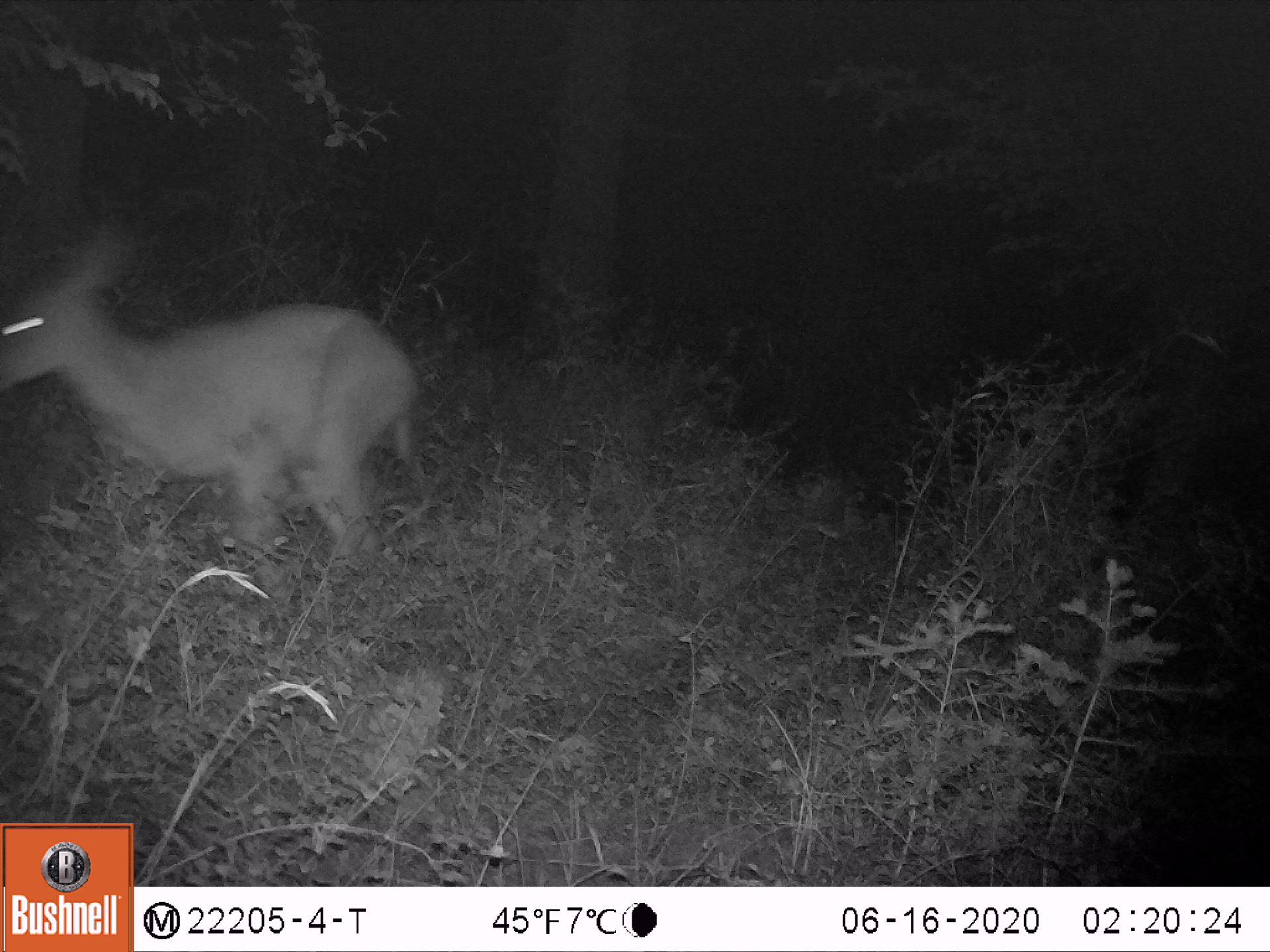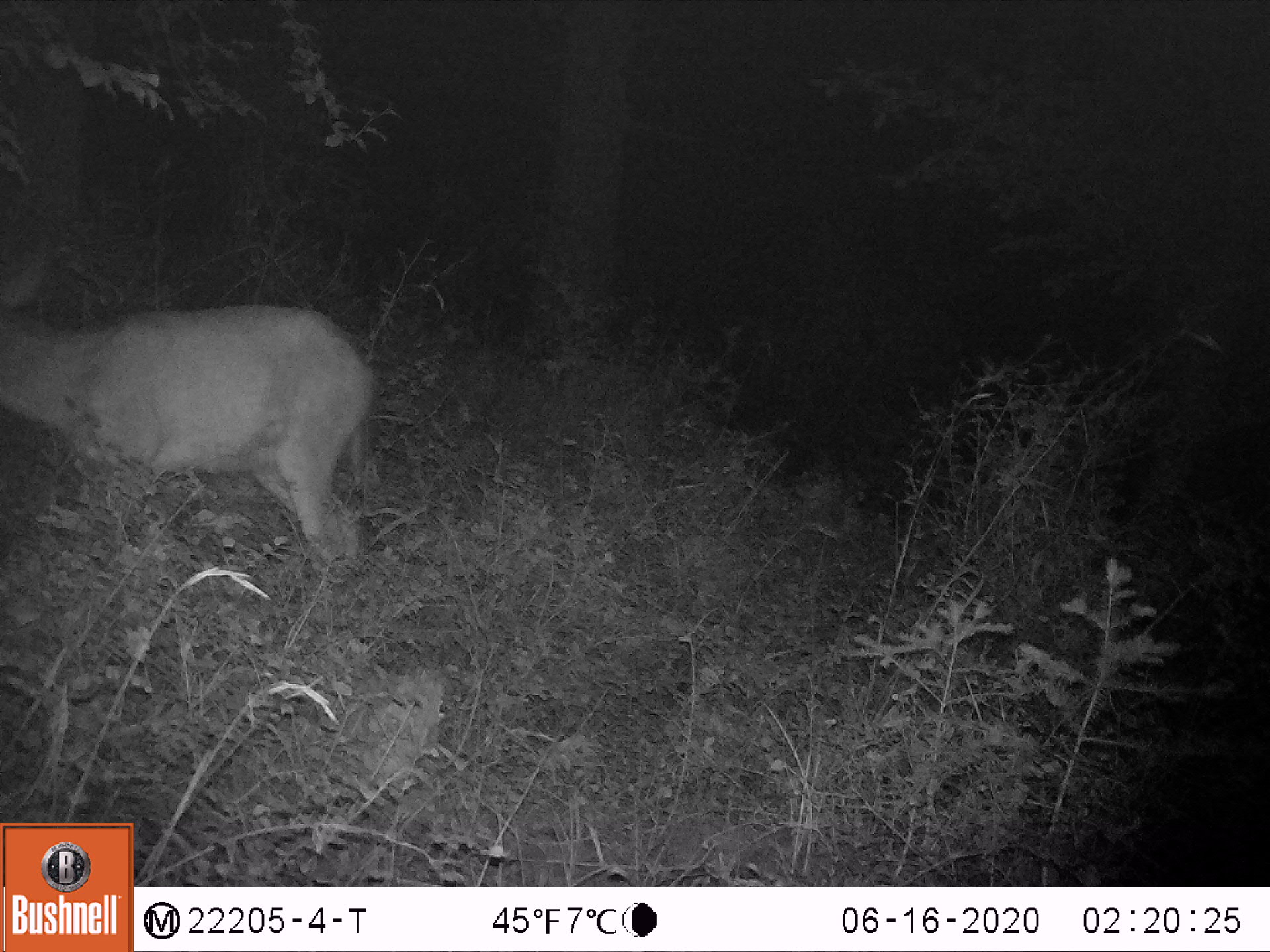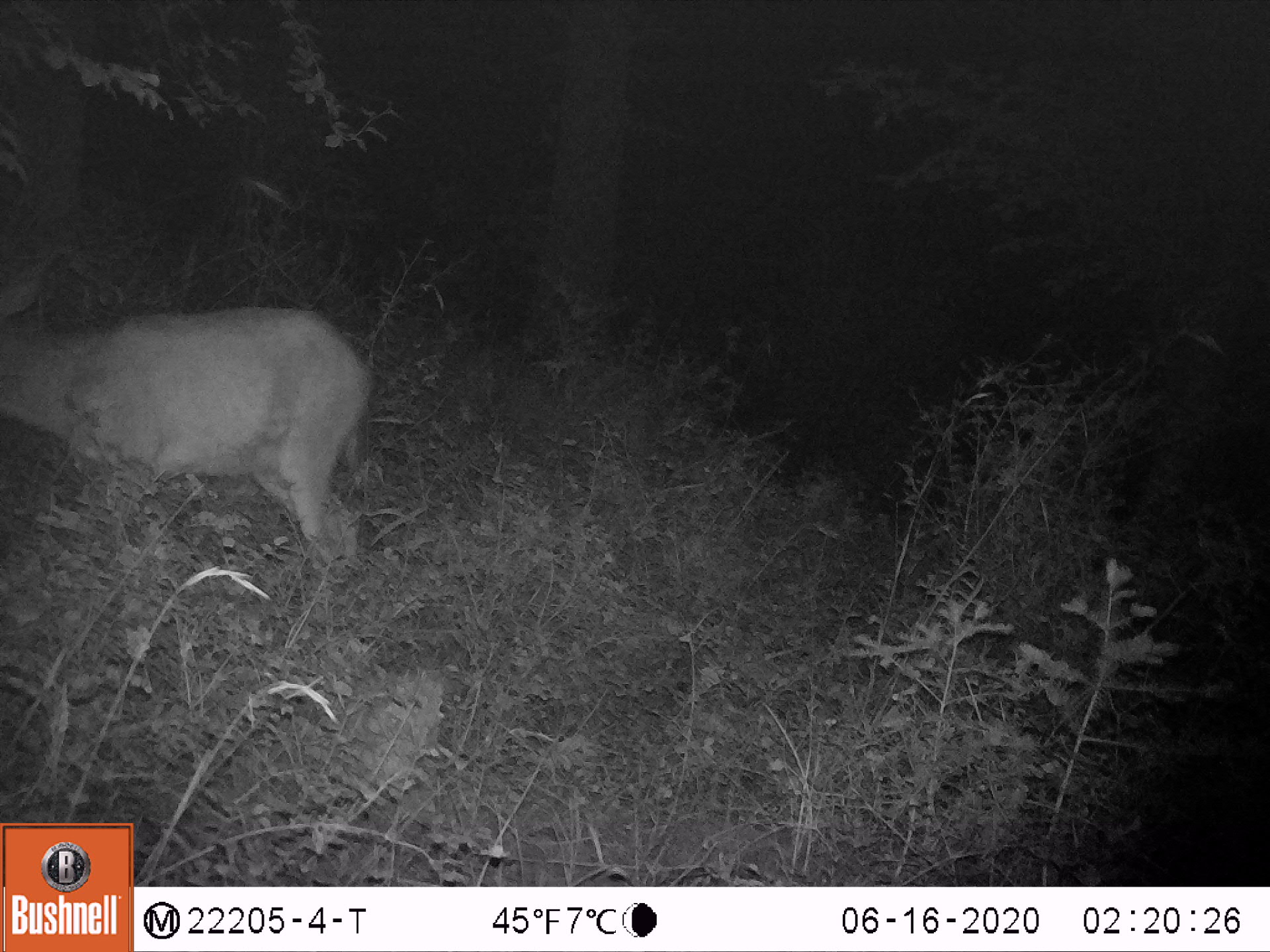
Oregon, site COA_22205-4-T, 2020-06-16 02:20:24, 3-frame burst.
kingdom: Animalia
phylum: Chordata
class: Mammalia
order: Artiodactyla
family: Cervidae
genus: Odocoileus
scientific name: Odocoileus hemionus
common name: black-tailed deer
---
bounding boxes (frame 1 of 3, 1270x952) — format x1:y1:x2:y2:
black-tailed deer: 0:218:478:628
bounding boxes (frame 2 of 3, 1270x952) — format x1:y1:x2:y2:
black-tailed deer: 0:214:440:600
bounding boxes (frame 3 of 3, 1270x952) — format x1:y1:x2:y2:
black-tailed deer: 0:223:436:620